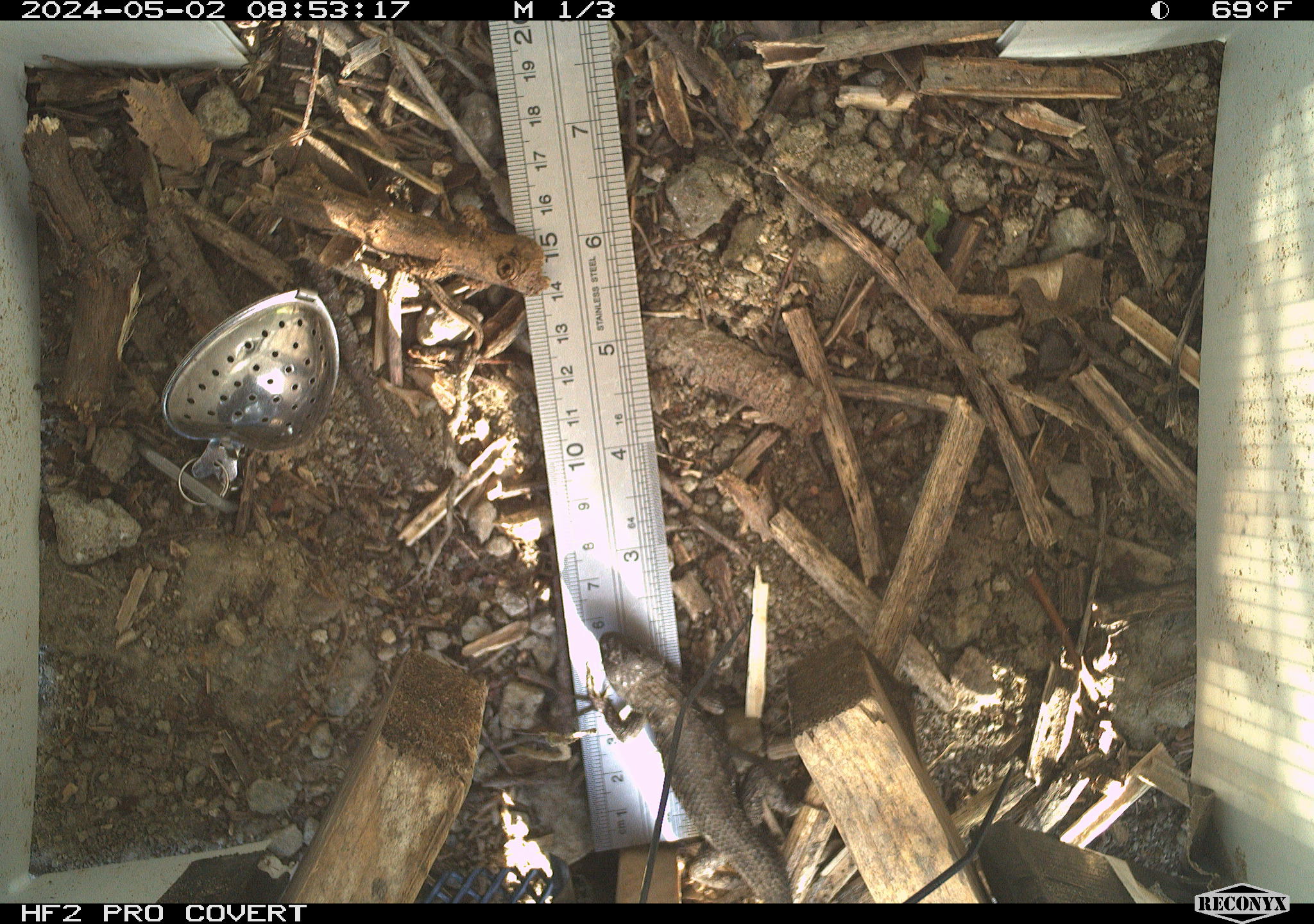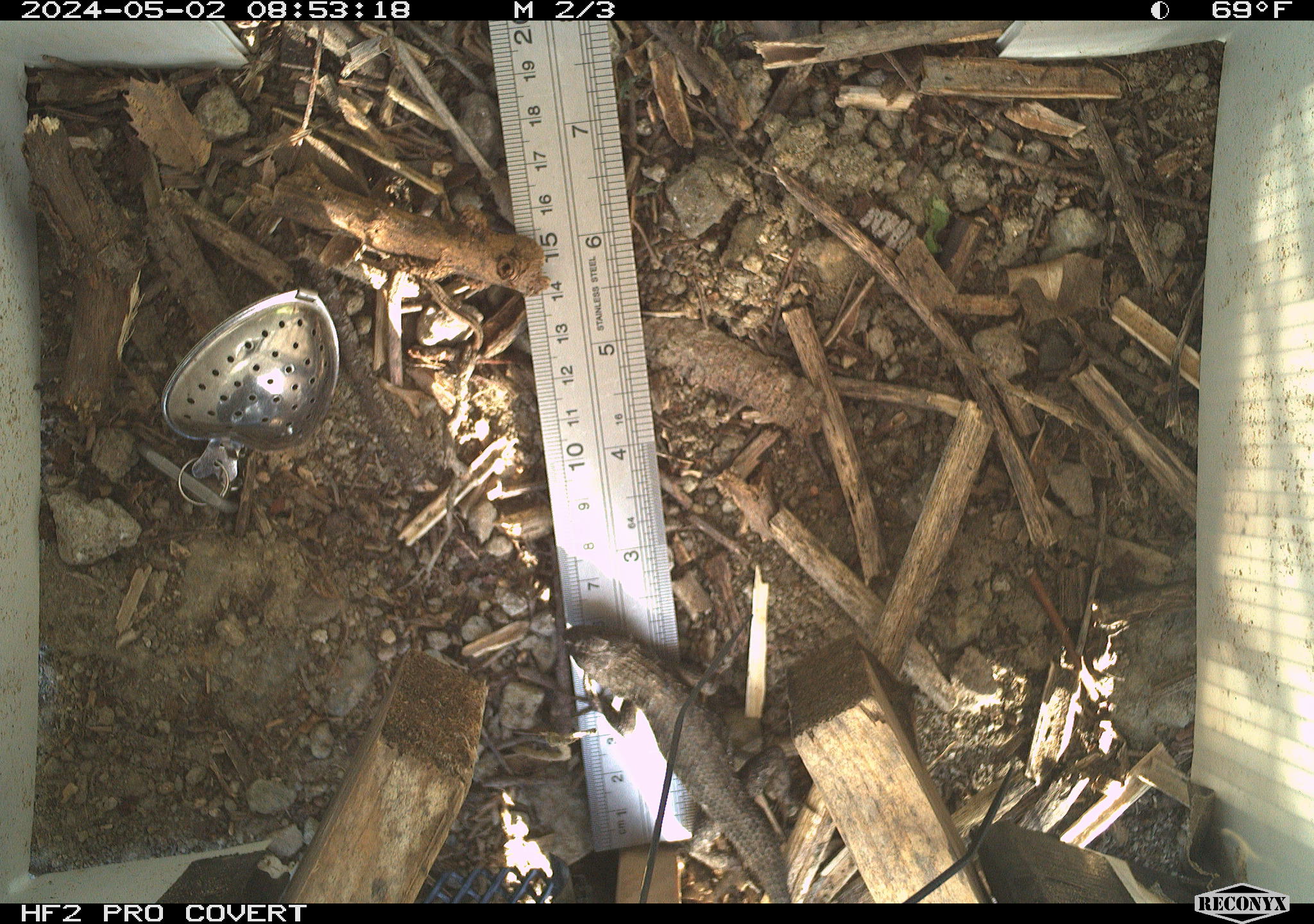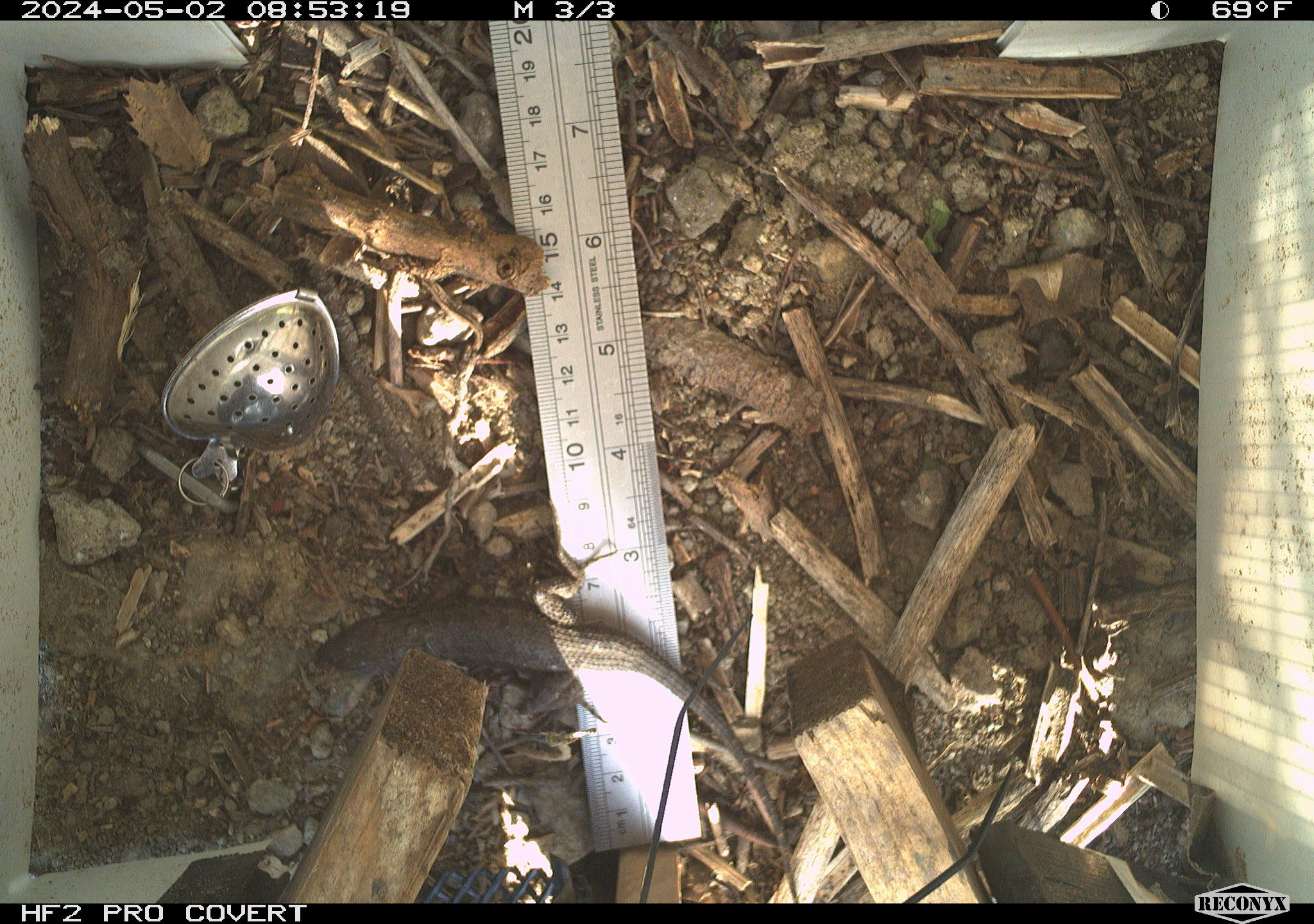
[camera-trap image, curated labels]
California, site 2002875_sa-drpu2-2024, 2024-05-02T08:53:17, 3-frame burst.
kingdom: Animalia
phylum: Chordata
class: Reptilia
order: Squamata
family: Phrynosomatidae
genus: Sceloporus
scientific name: Sceloporus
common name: spiny lizards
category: sceloporus species